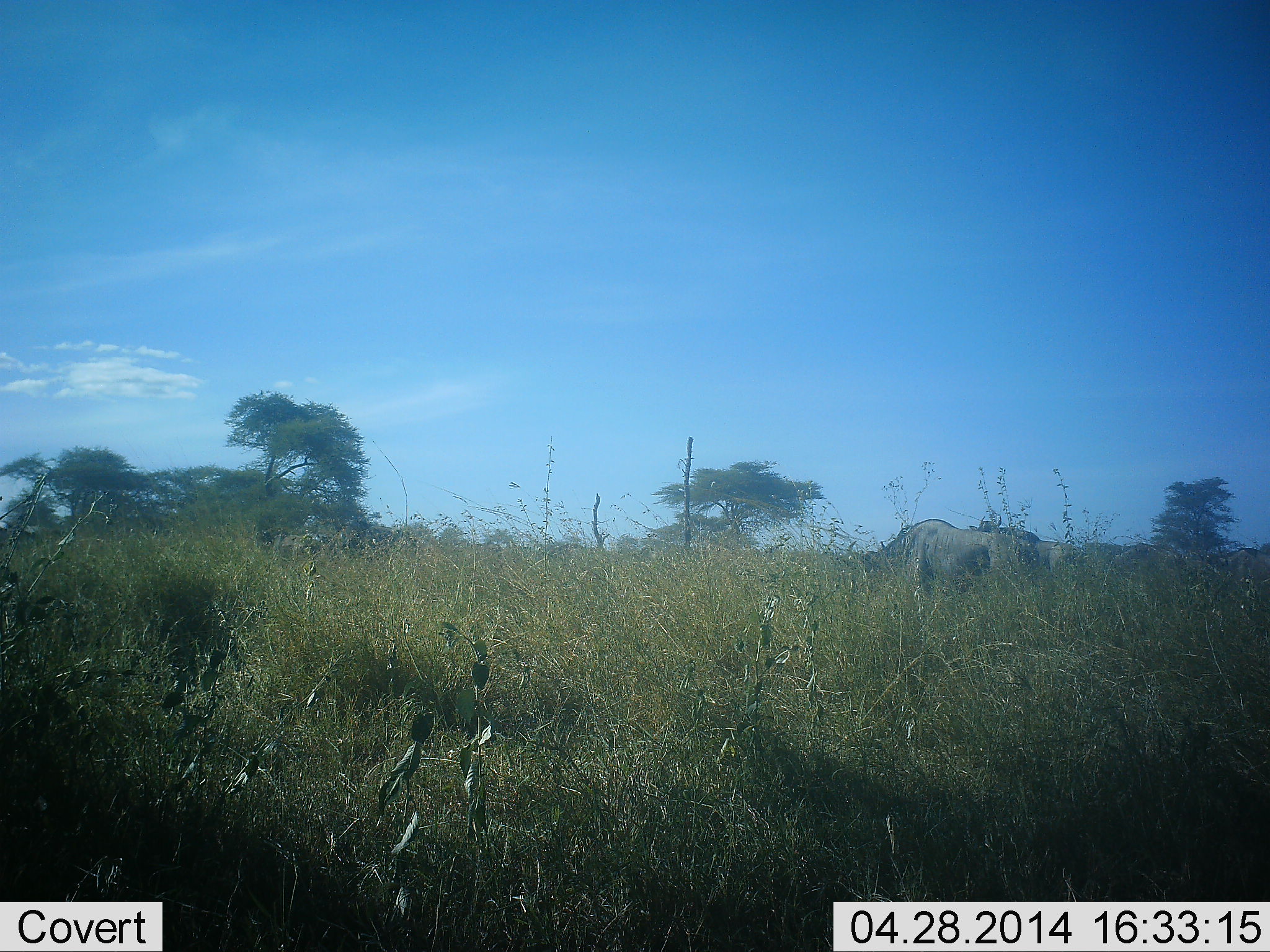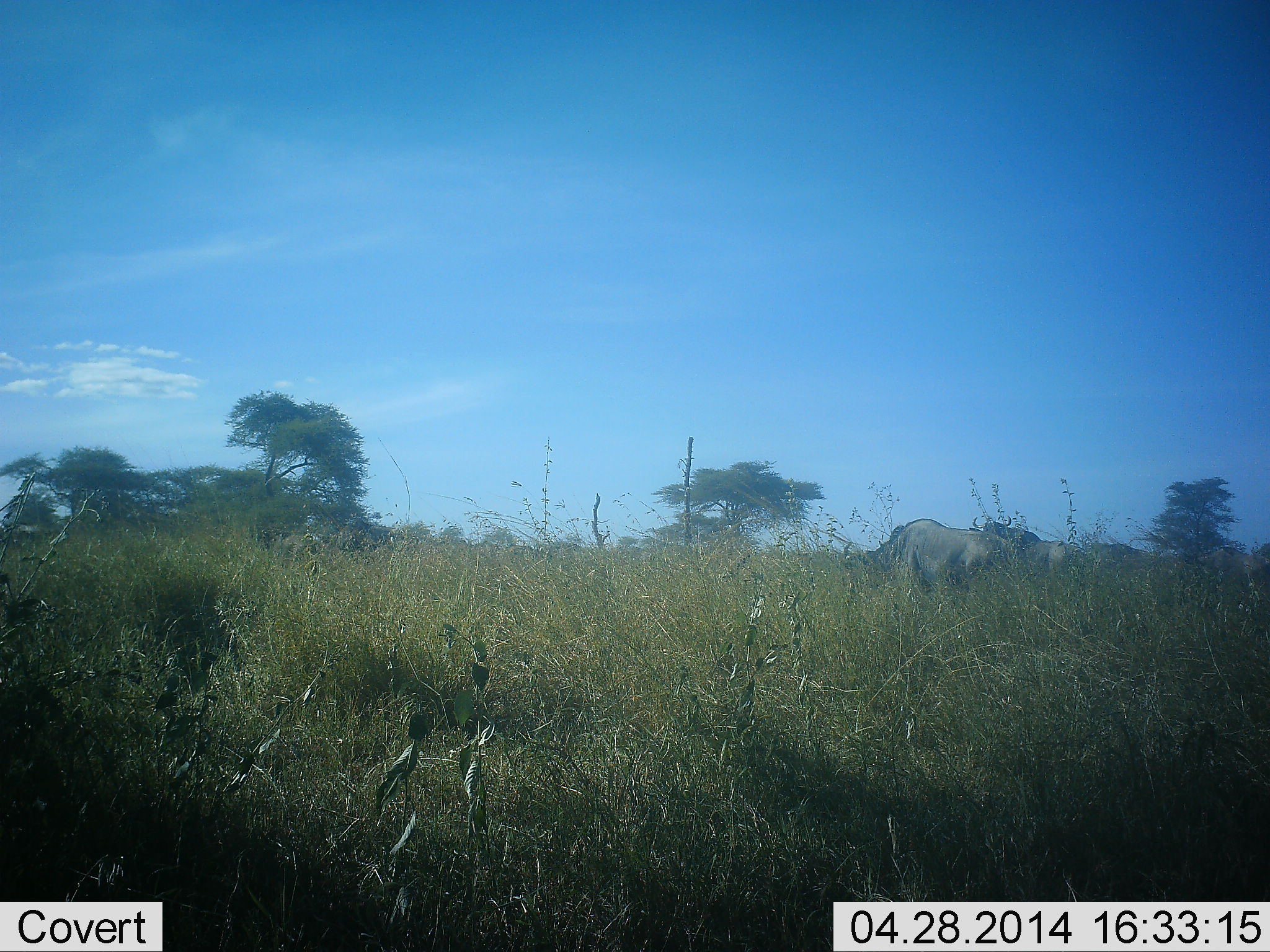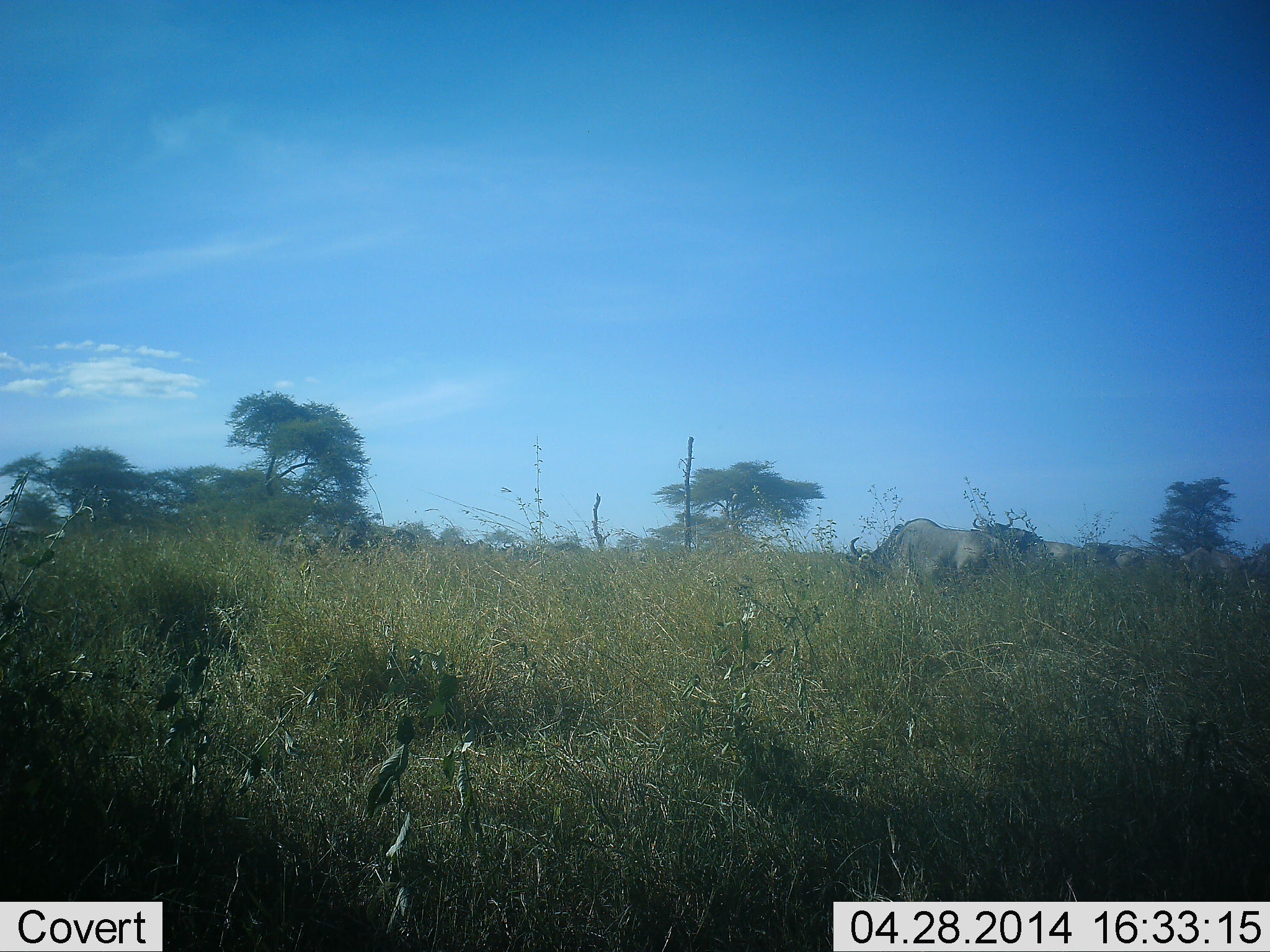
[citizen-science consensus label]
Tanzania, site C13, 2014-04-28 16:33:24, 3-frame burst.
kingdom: Animalia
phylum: Chordata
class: Mammalia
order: Artiodactyla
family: Bovidae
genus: Connochaetes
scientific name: Connochaetes taurinus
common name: blue wildebeest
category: wildebeest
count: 4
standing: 20%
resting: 0%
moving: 40%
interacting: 0%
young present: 0%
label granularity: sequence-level